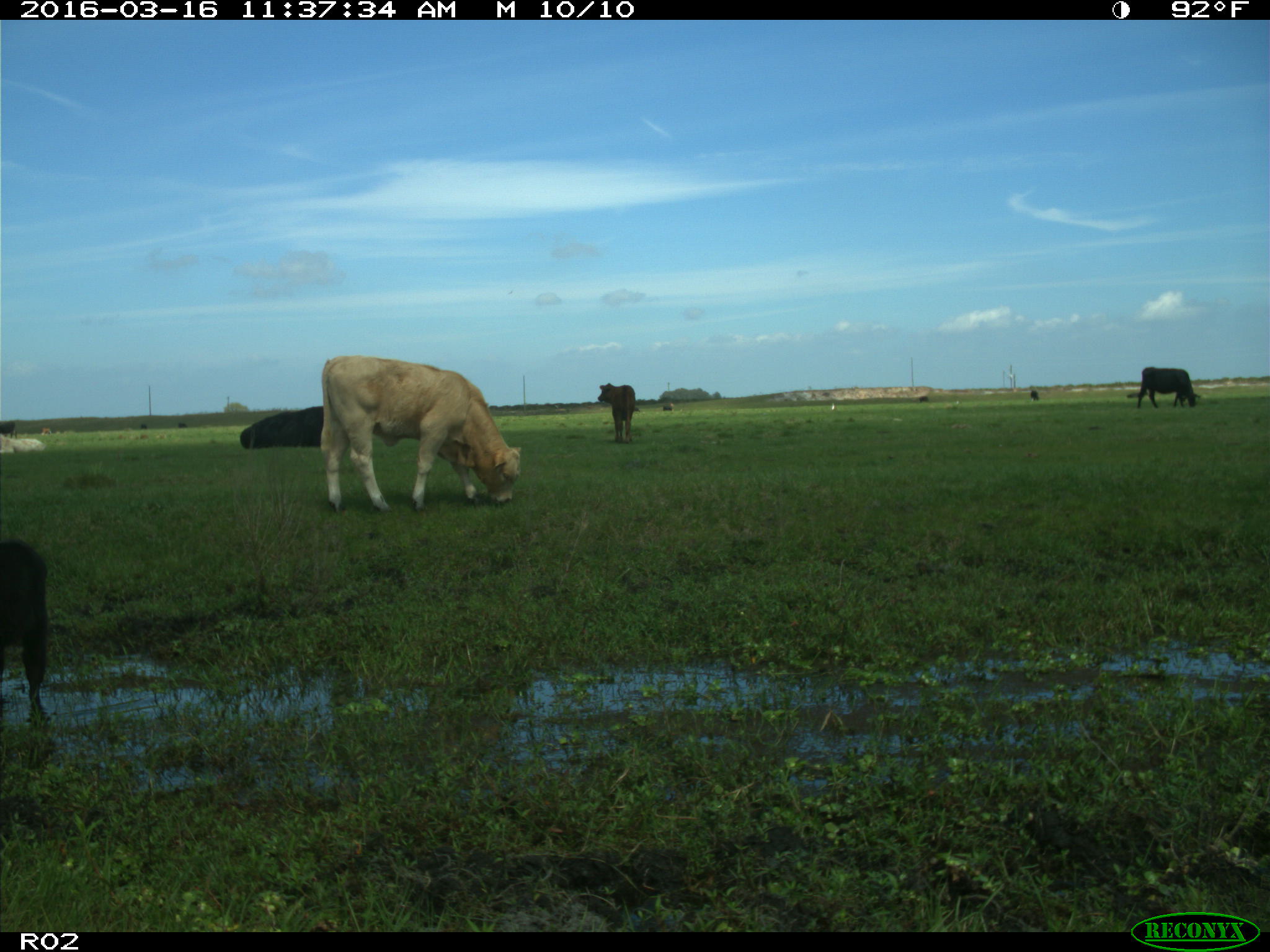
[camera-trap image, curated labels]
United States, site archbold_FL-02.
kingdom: Animalia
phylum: Chordata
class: Mammalia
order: Artiodactyla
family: Bovidae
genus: Bos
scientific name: Bos taurus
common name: domestic cow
Bos taurus (domestic cow).